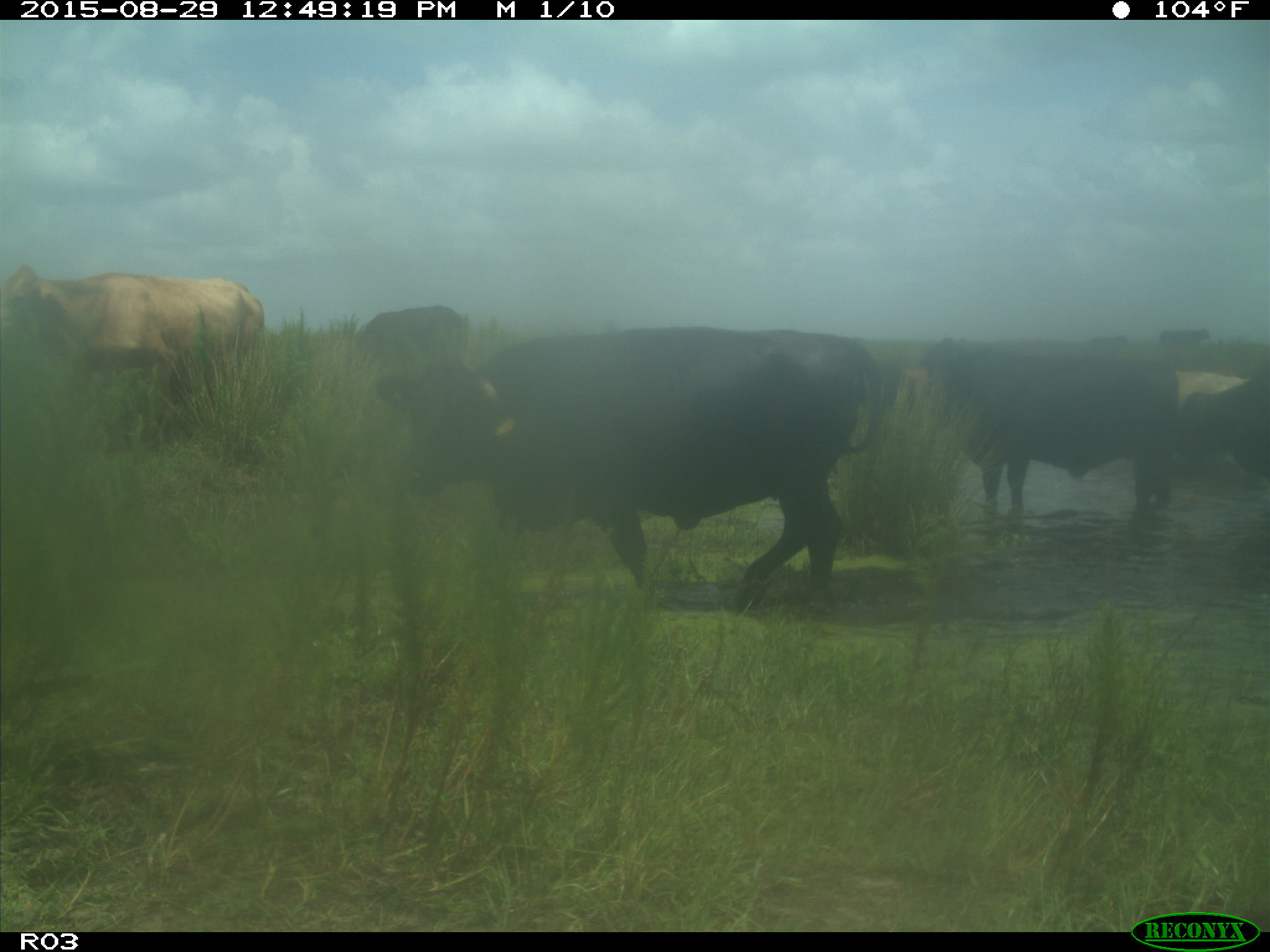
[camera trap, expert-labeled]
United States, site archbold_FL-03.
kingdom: Animalia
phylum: Chordata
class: Mammalia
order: Artiodactyla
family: Bovidae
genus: Bos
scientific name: Bos taurus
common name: domestic cow